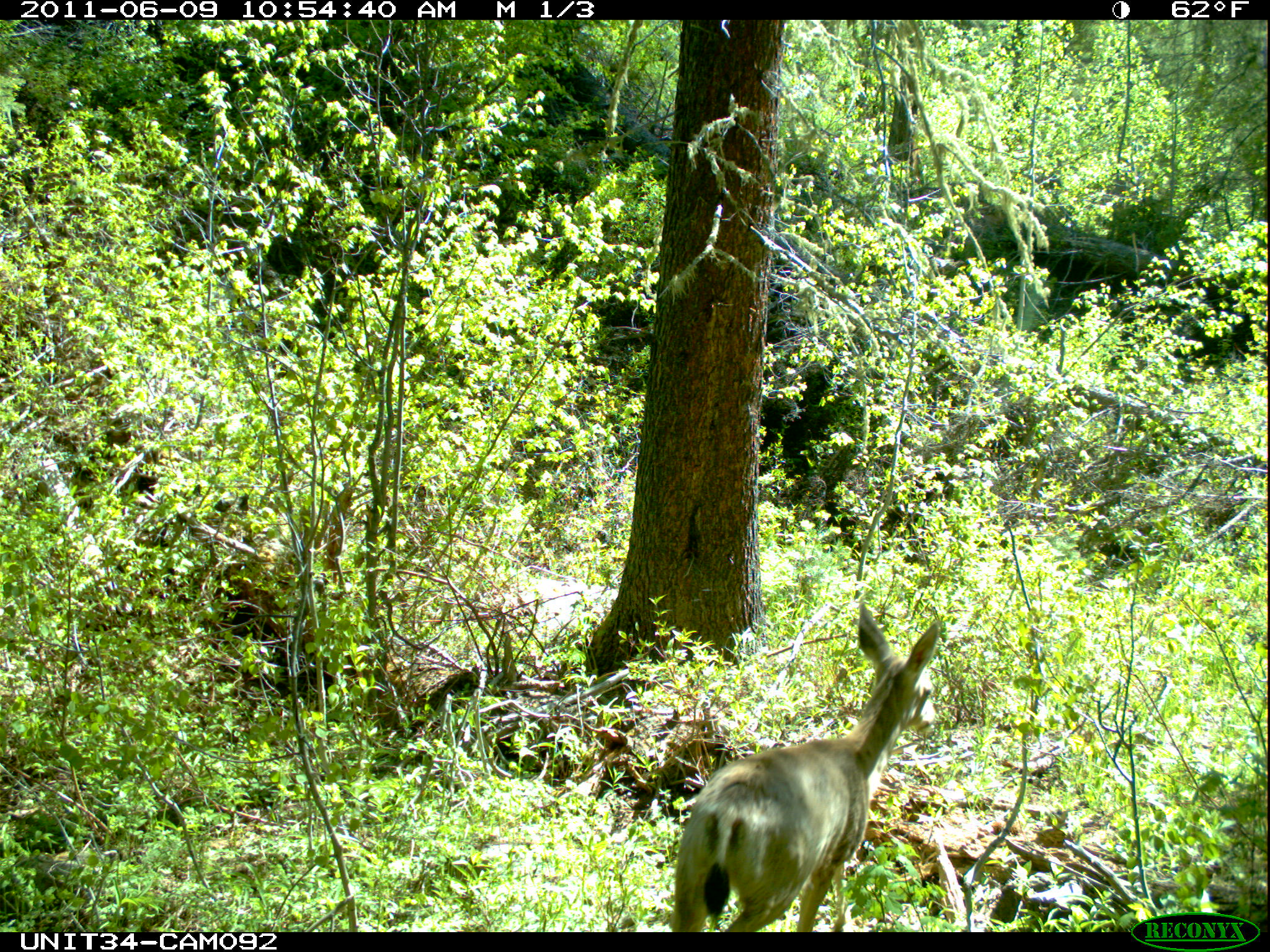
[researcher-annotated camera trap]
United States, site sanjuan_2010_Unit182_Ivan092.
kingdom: Animalia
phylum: Chordata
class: Mammalia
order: Artiodactyla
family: Cervidae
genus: Odocoileus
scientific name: Odocoileus hemionus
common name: mule deer